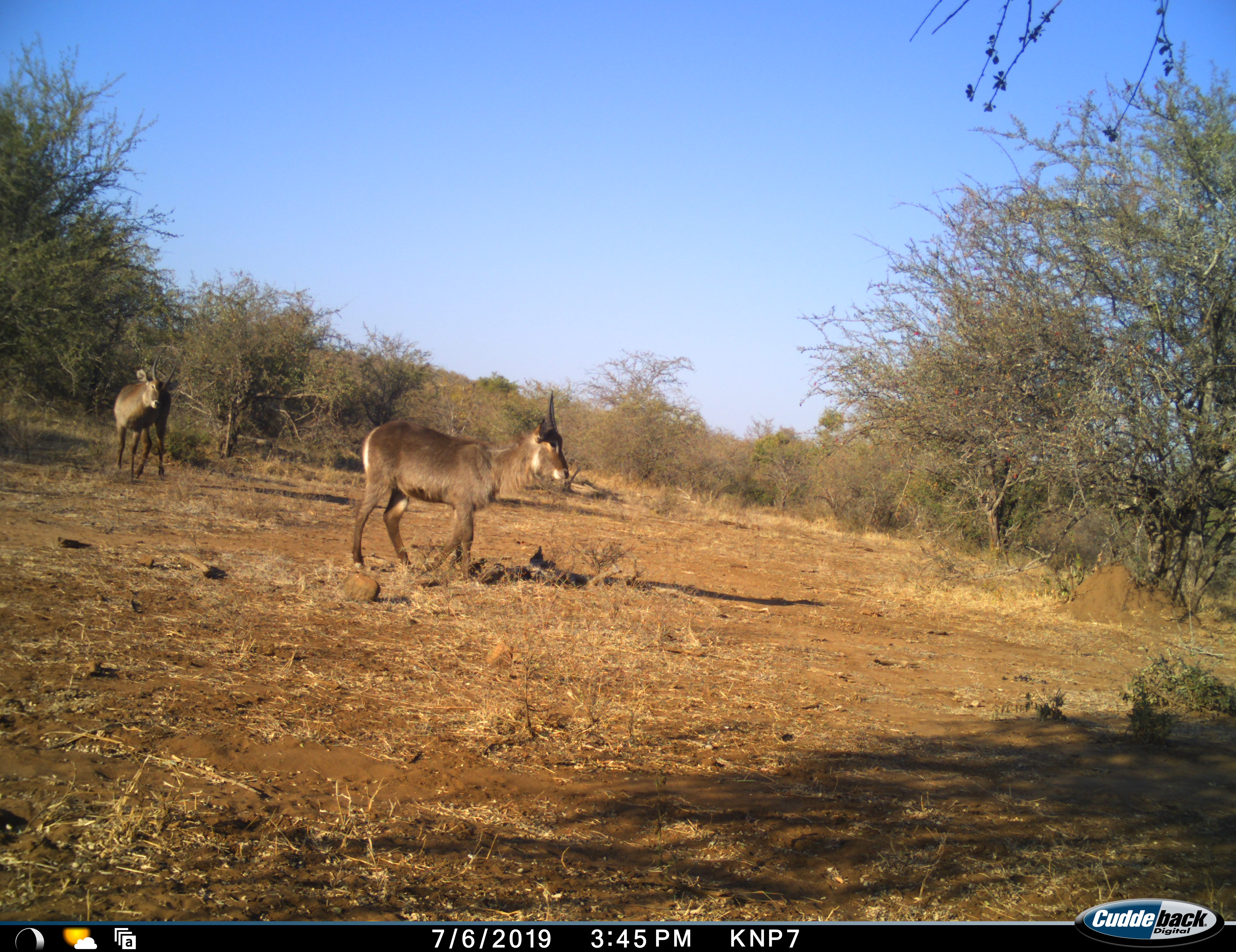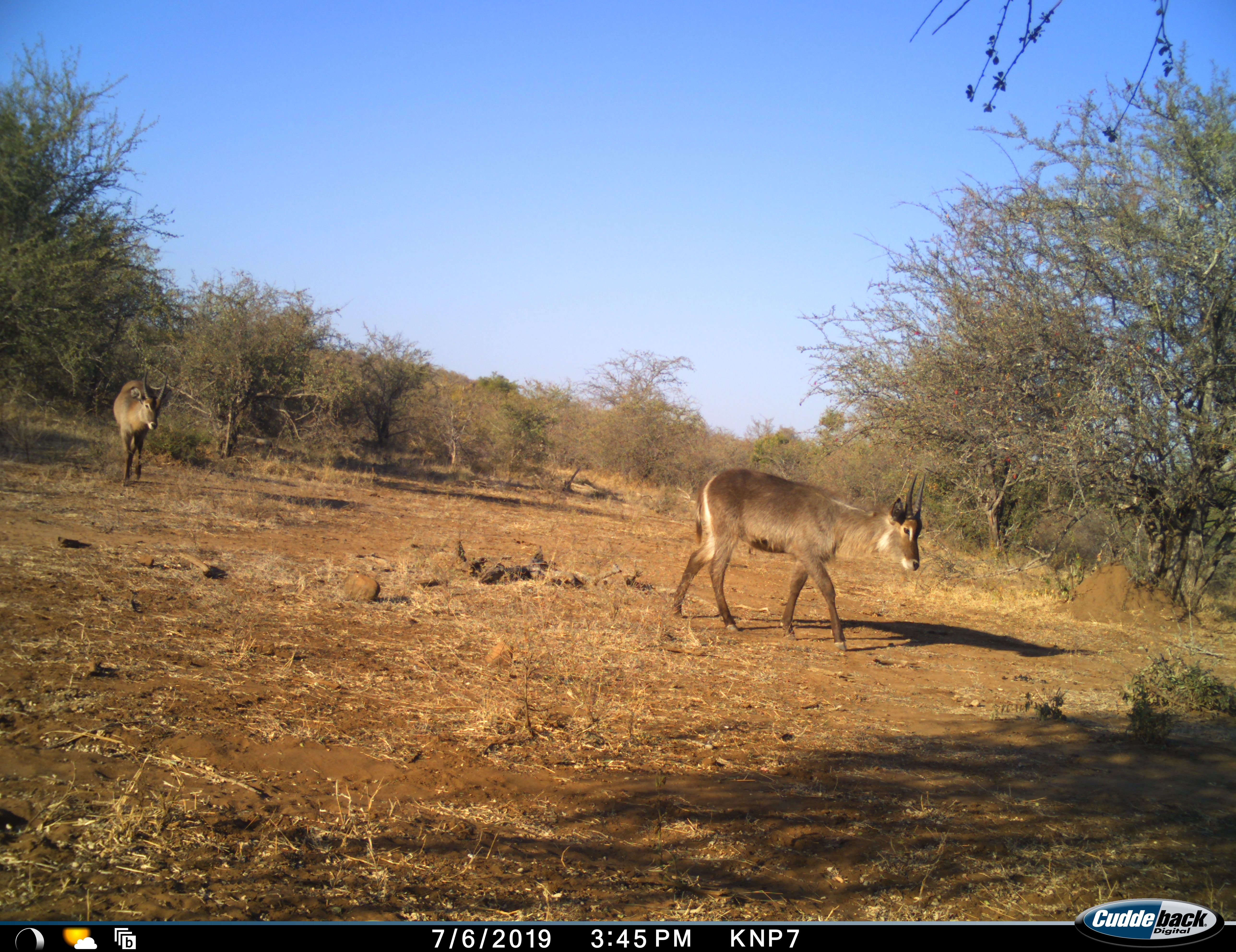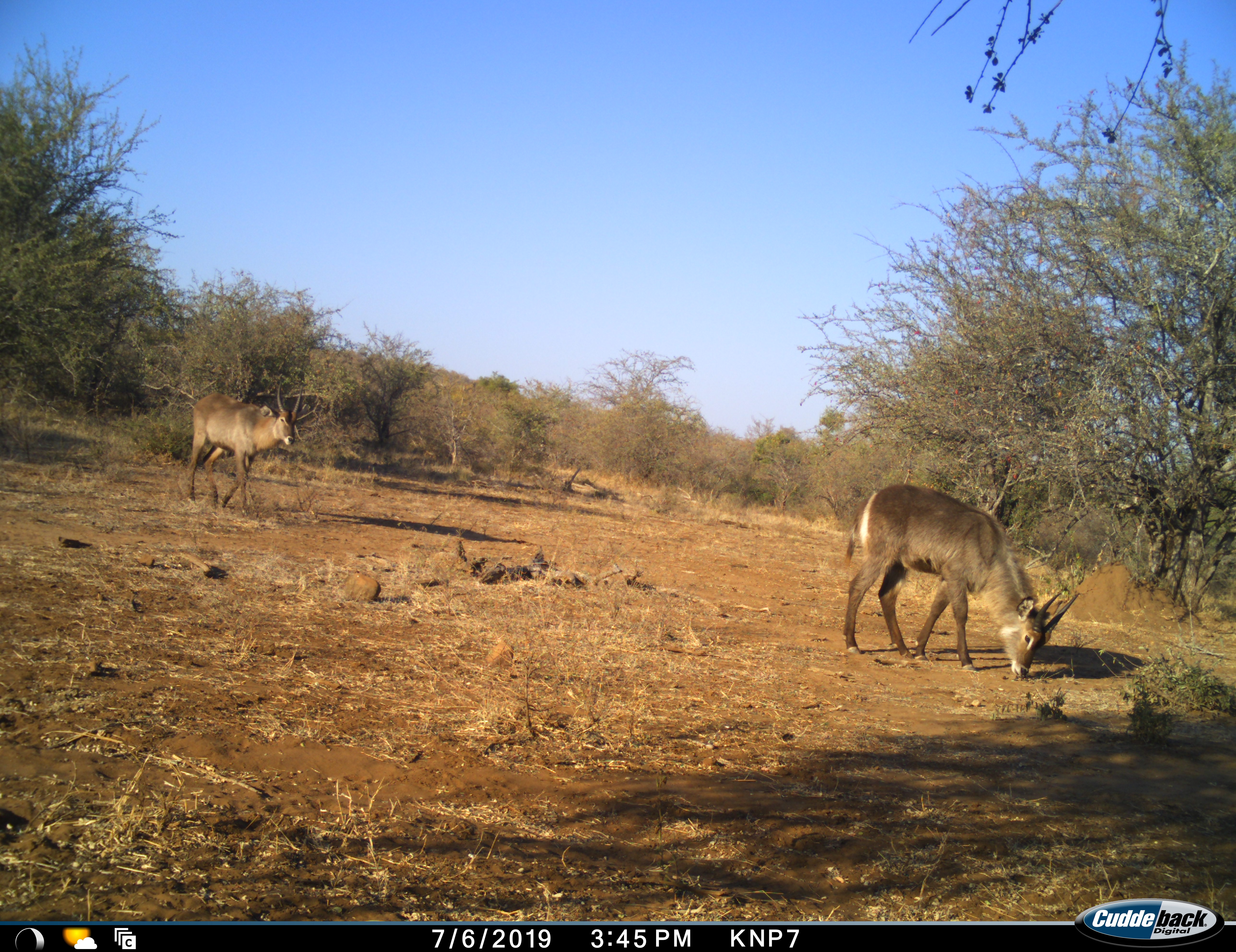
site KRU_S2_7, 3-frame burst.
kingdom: Animalia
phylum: Chordata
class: Mammalia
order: Artiodactyla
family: Bovidae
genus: Kobus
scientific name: Kobus ellipsiprymnus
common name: waterbuck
Waterbuck (Kobus ellipsiprymnus), count 2. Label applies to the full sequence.